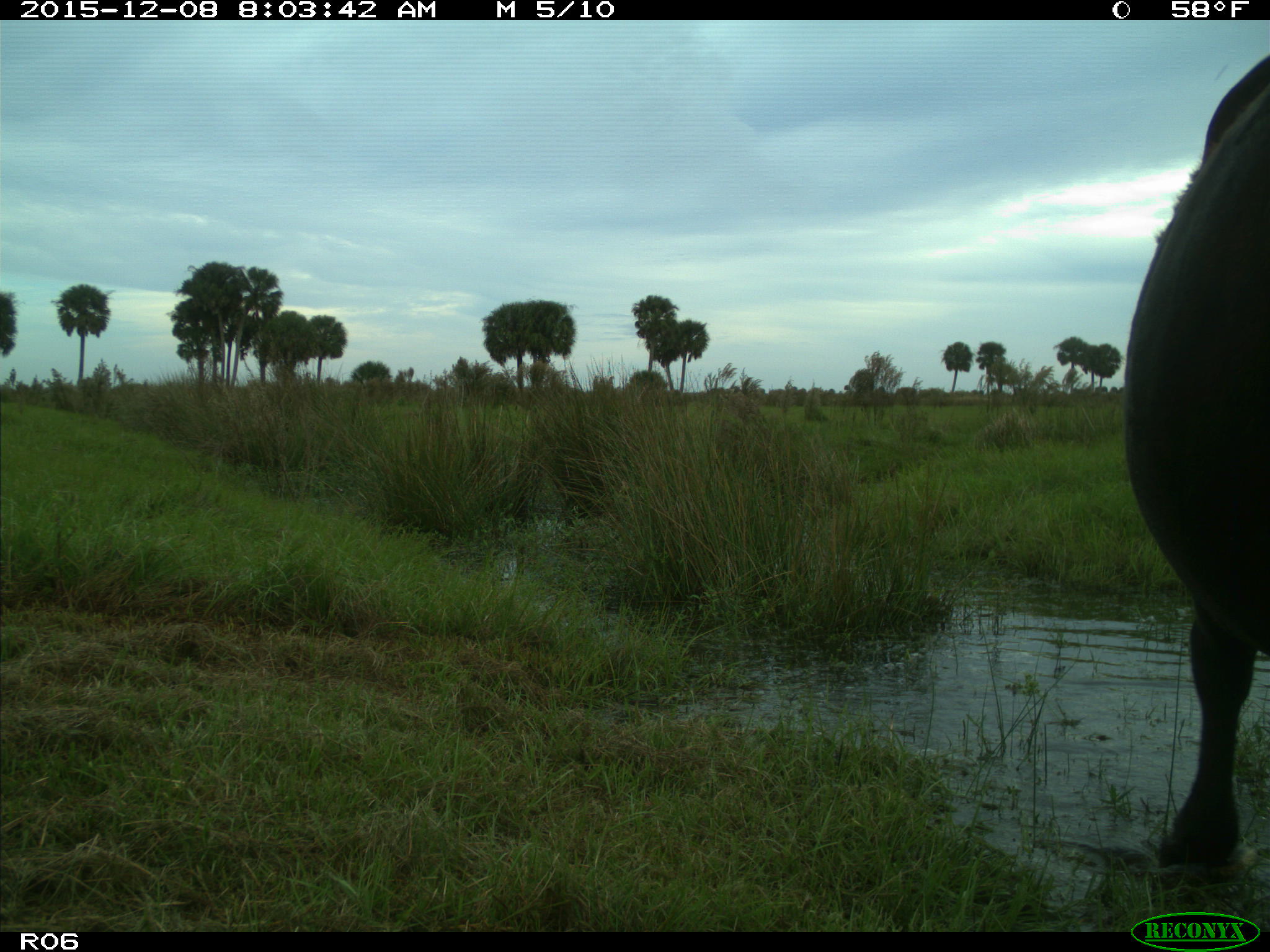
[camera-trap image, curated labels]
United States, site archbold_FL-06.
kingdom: Animalia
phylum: Chordata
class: Mammalia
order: Artiodactyla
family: Bovidae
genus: Bos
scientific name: Bos taurus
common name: domestic cow